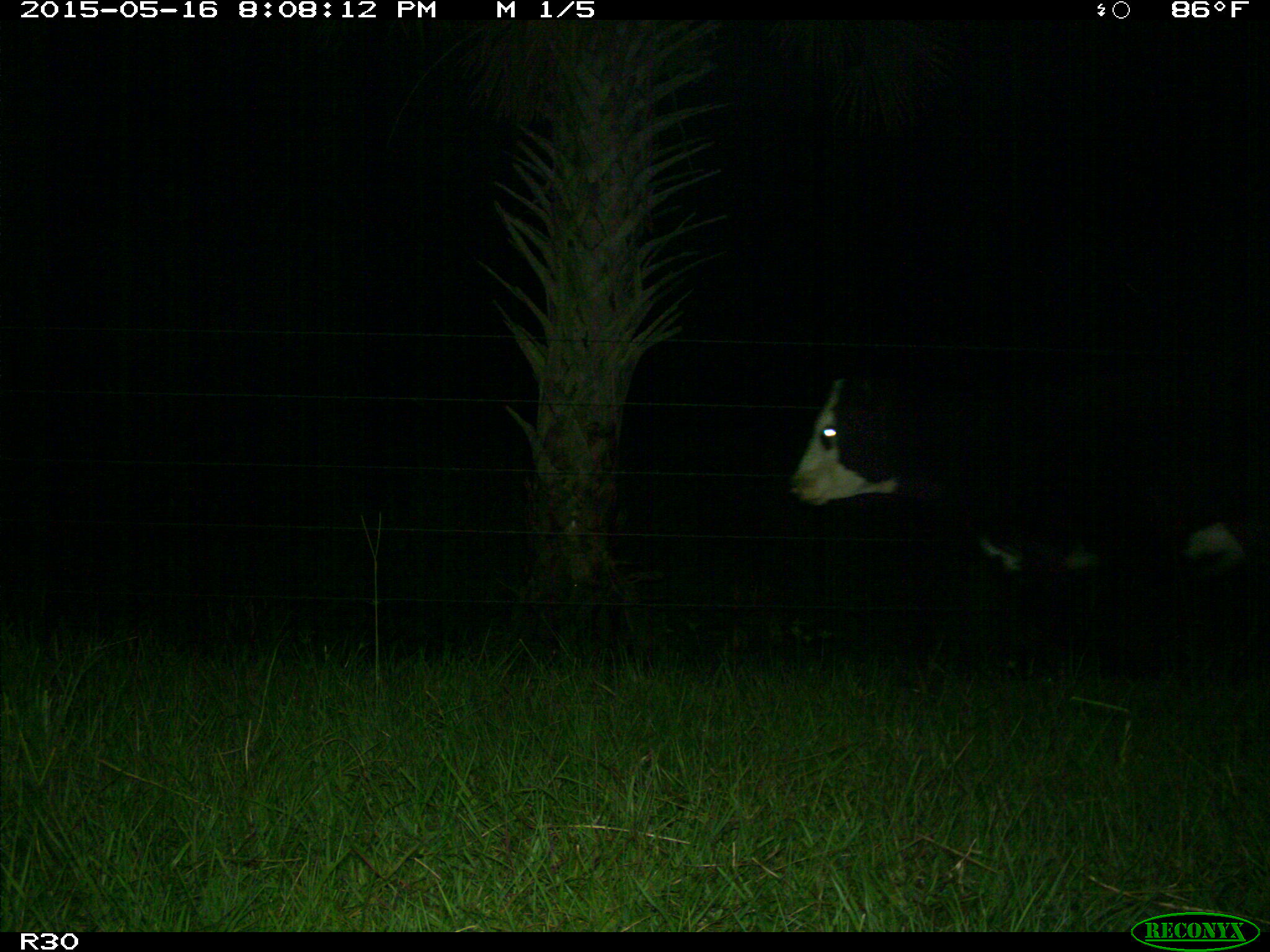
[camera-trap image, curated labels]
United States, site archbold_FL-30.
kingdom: Animalia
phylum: Chordata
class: Mammalia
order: Artiodactyla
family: Bovidae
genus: Bos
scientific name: Bos taurus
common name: domestic cow